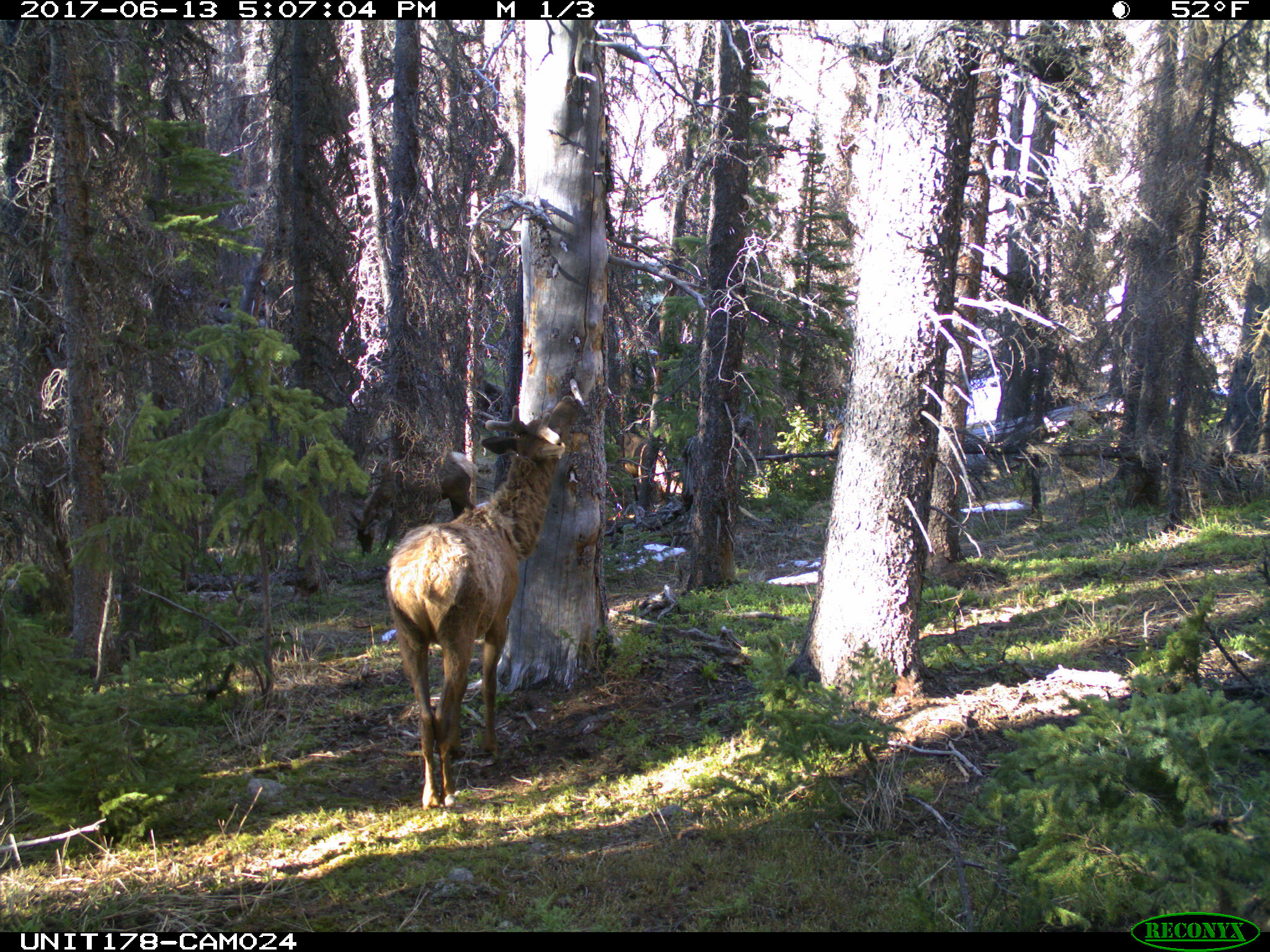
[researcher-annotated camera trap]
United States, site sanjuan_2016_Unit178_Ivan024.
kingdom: Animalia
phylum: Chordata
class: Mammalia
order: Artiodactyla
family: Cervidae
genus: Cervus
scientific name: Cervus elaphus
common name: red deer